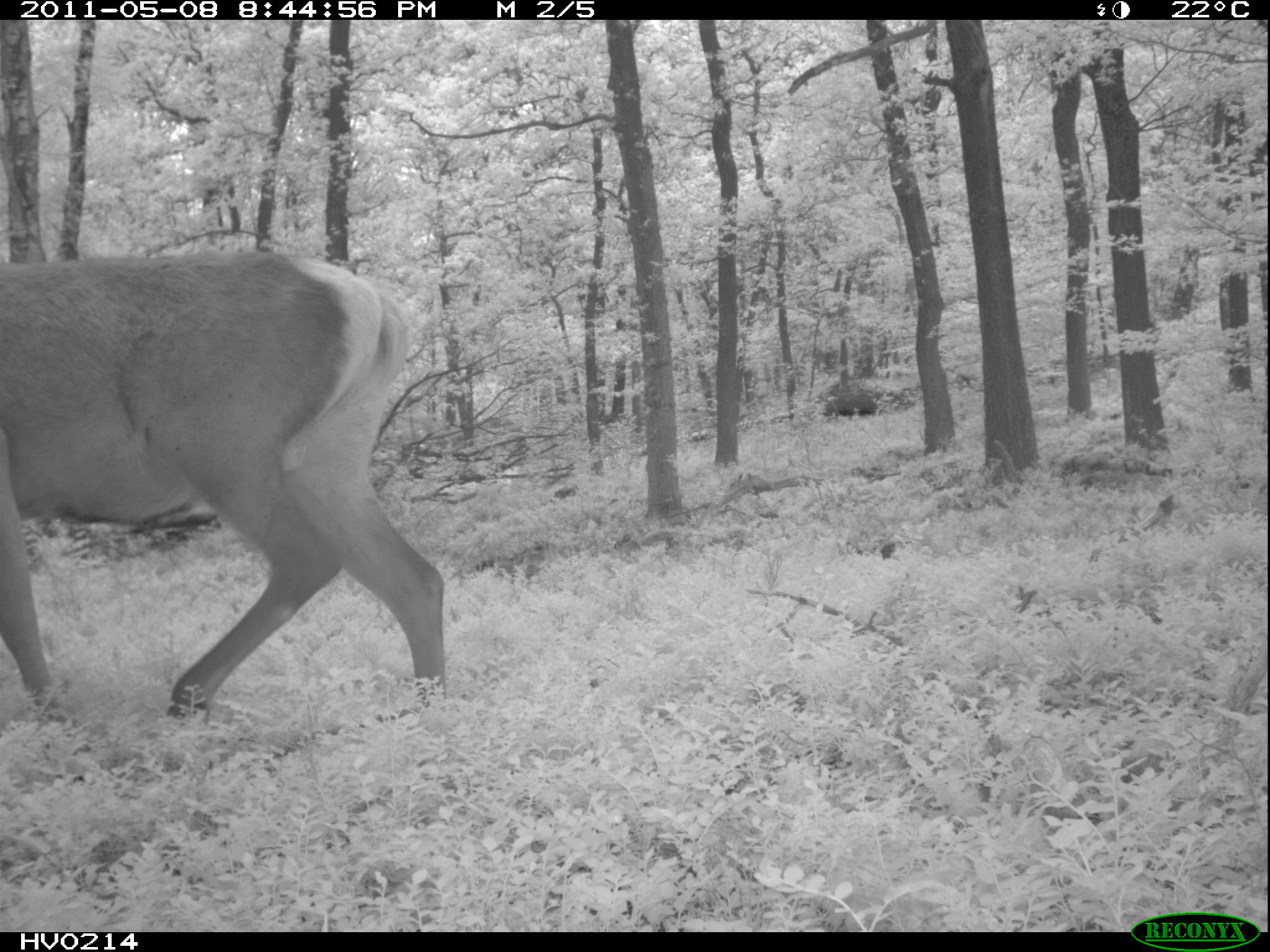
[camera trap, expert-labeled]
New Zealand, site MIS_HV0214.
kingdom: Animalia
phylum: Chordata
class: Mammalia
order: Artiodactyla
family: Cervidae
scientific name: Cervidae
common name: deer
Deer (Cervidae).